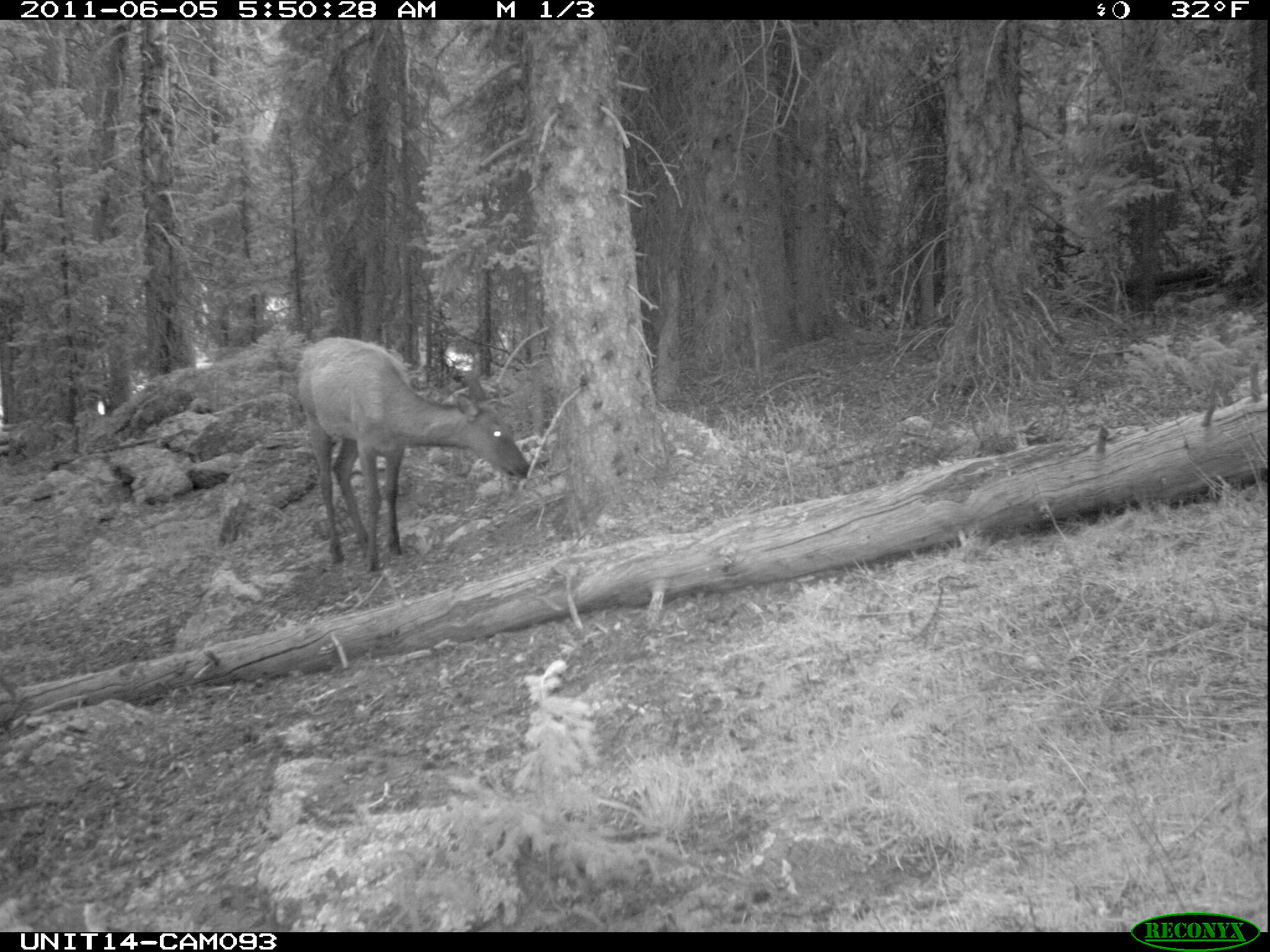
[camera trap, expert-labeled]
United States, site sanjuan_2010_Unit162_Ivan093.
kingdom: Animalia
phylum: Chordata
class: Mammalia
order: Artiodactyla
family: Cervidae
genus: Cervus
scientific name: Cervus elaphus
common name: red deer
Cervus elaphus (red deer).